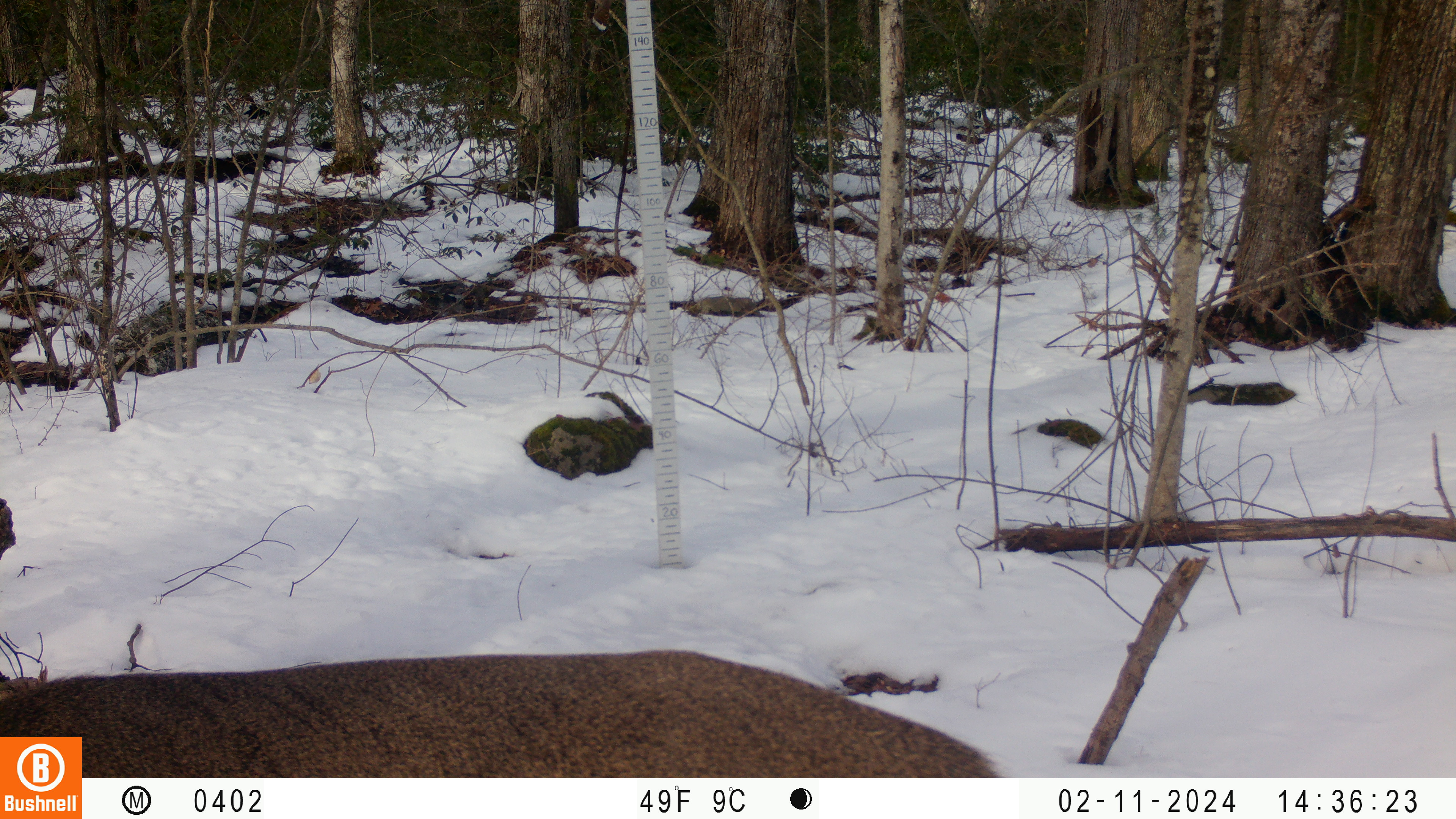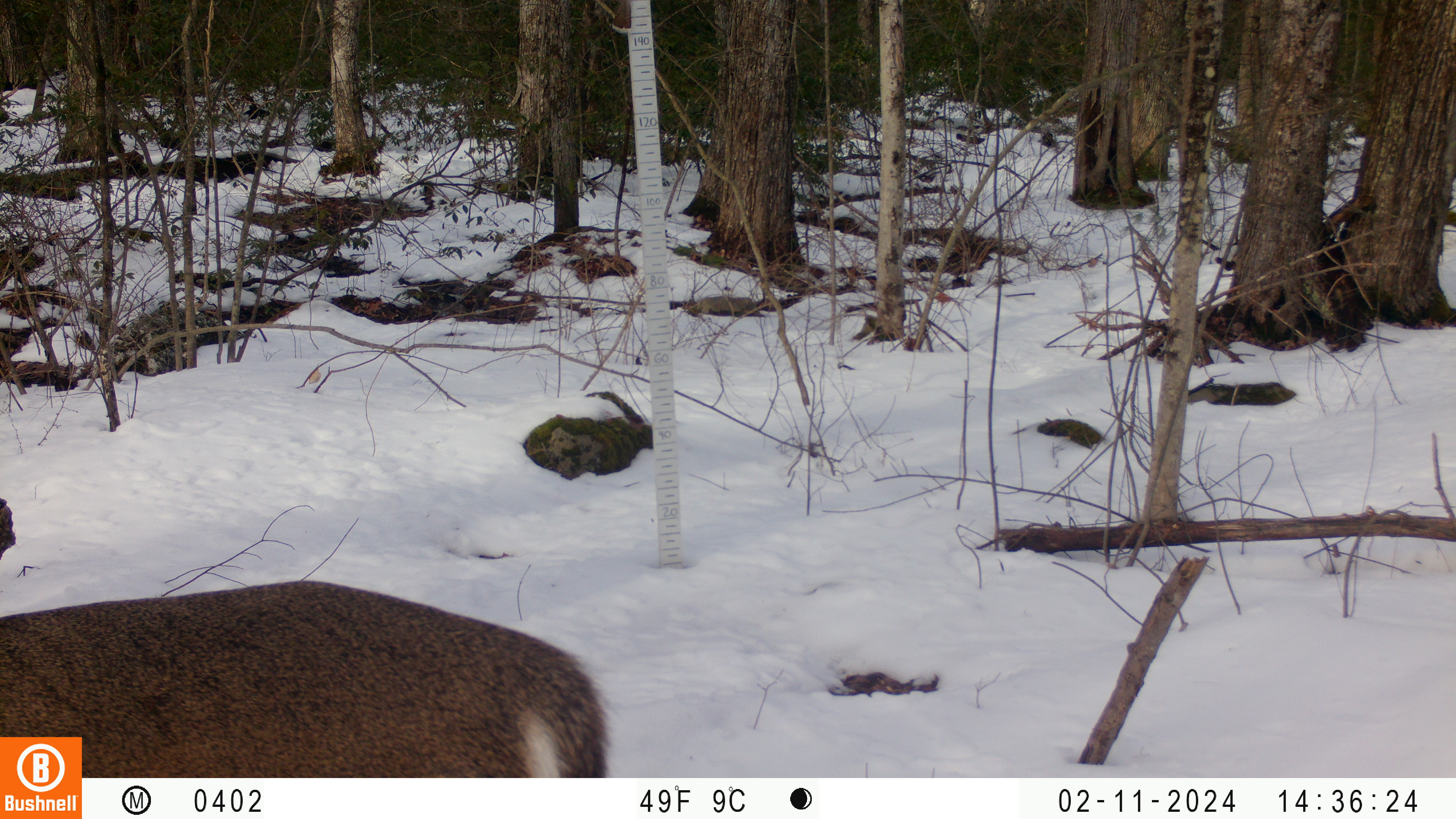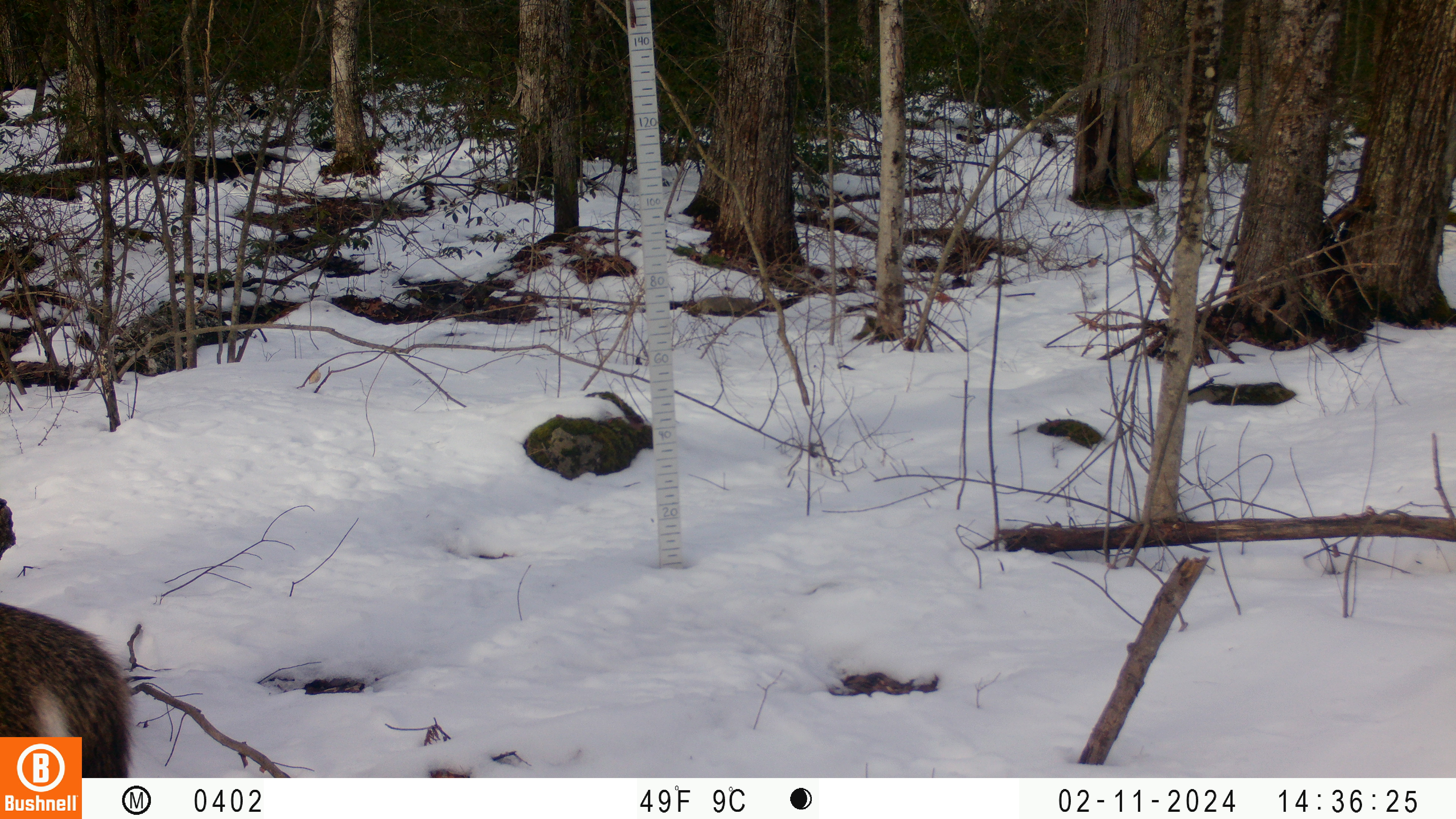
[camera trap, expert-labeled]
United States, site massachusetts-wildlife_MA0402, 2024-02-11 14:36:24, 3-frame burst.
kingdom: Animalia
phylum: Chordata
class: Mammalia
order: Artiodactyla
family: Cervidae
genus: Odocoileus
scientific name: Odocoileus virginianus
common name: white-tailed deer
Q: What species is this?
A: White-tailed deer (Odocoileus virginianus).